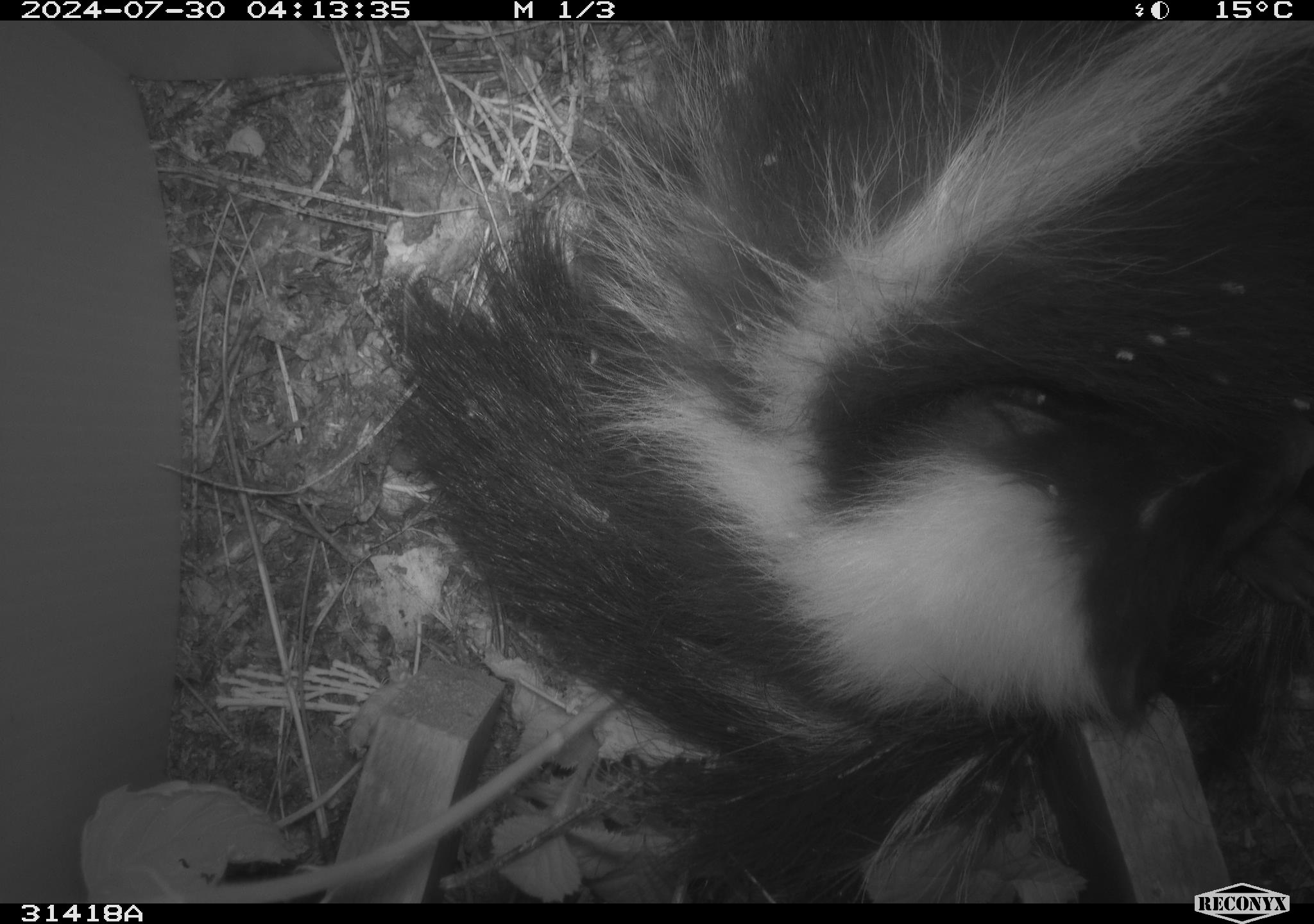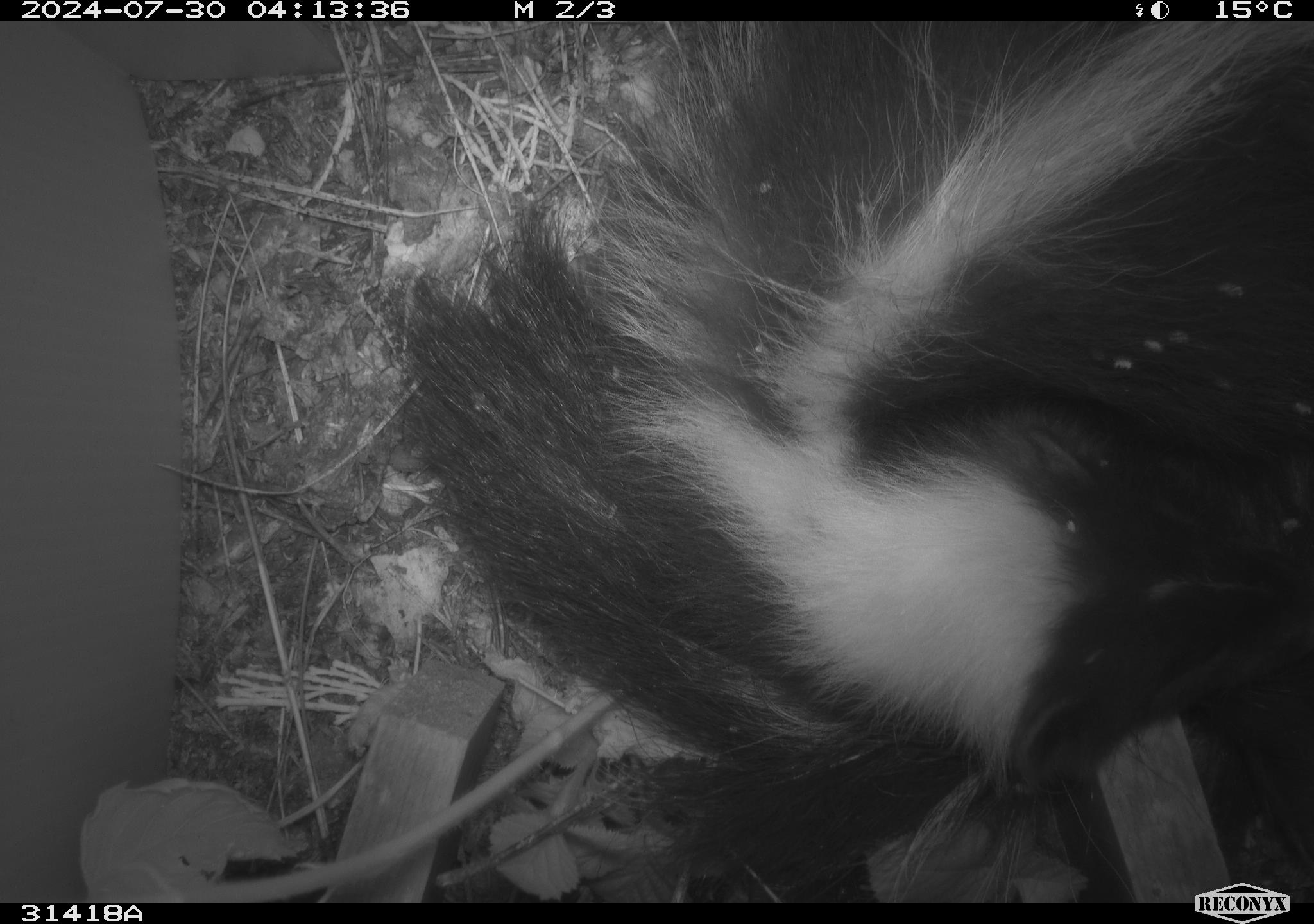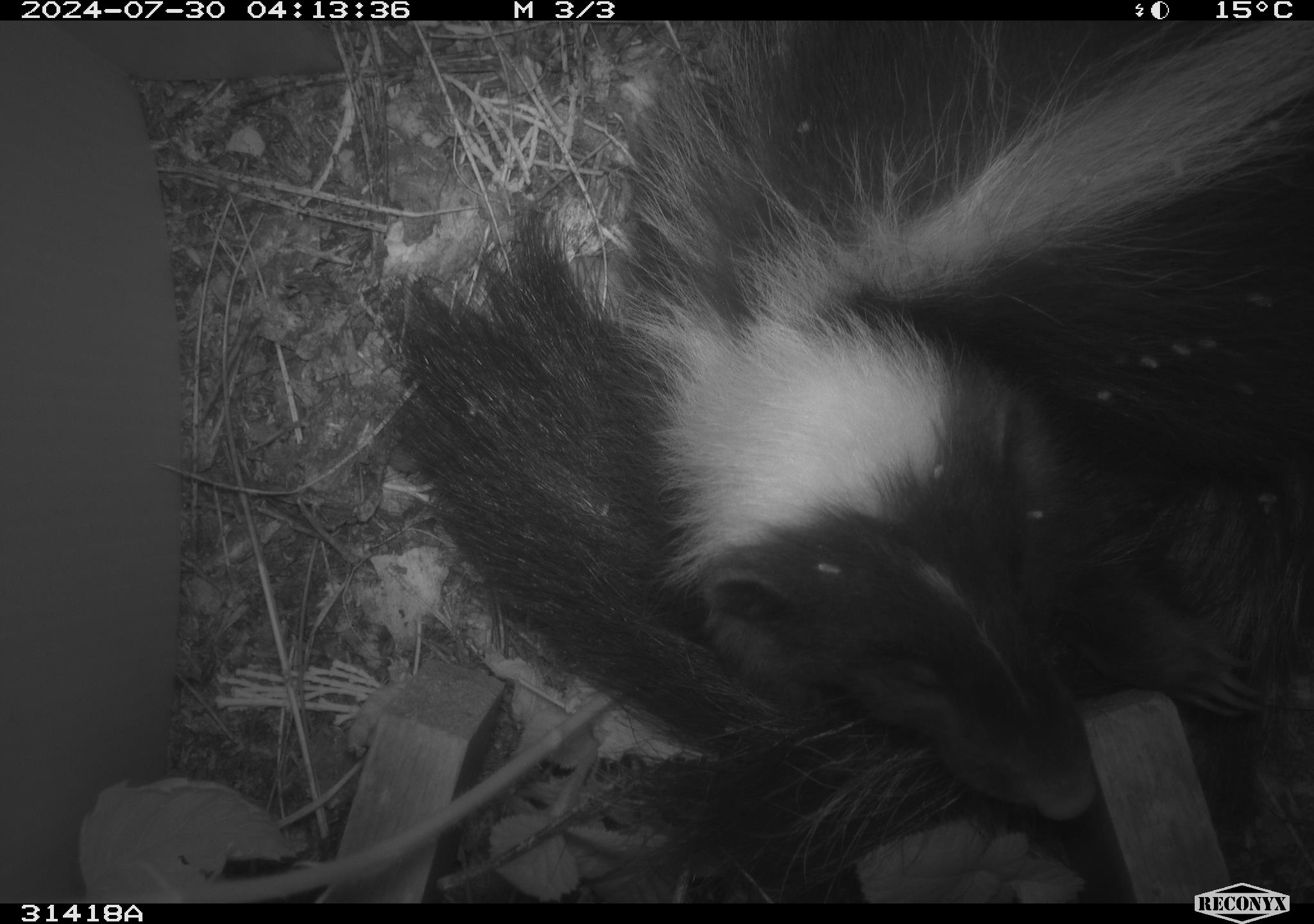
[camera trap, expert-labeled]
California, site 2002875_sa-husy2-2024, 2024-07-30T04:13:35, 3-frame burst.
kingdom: Animalia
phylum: Chordata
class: Mammalia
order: Carnivora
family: Mephitidae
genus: Mephitis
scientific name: Mephitis mephitis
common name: striped skunk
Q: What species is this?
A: Striped skunk (Mephitis mephitis).